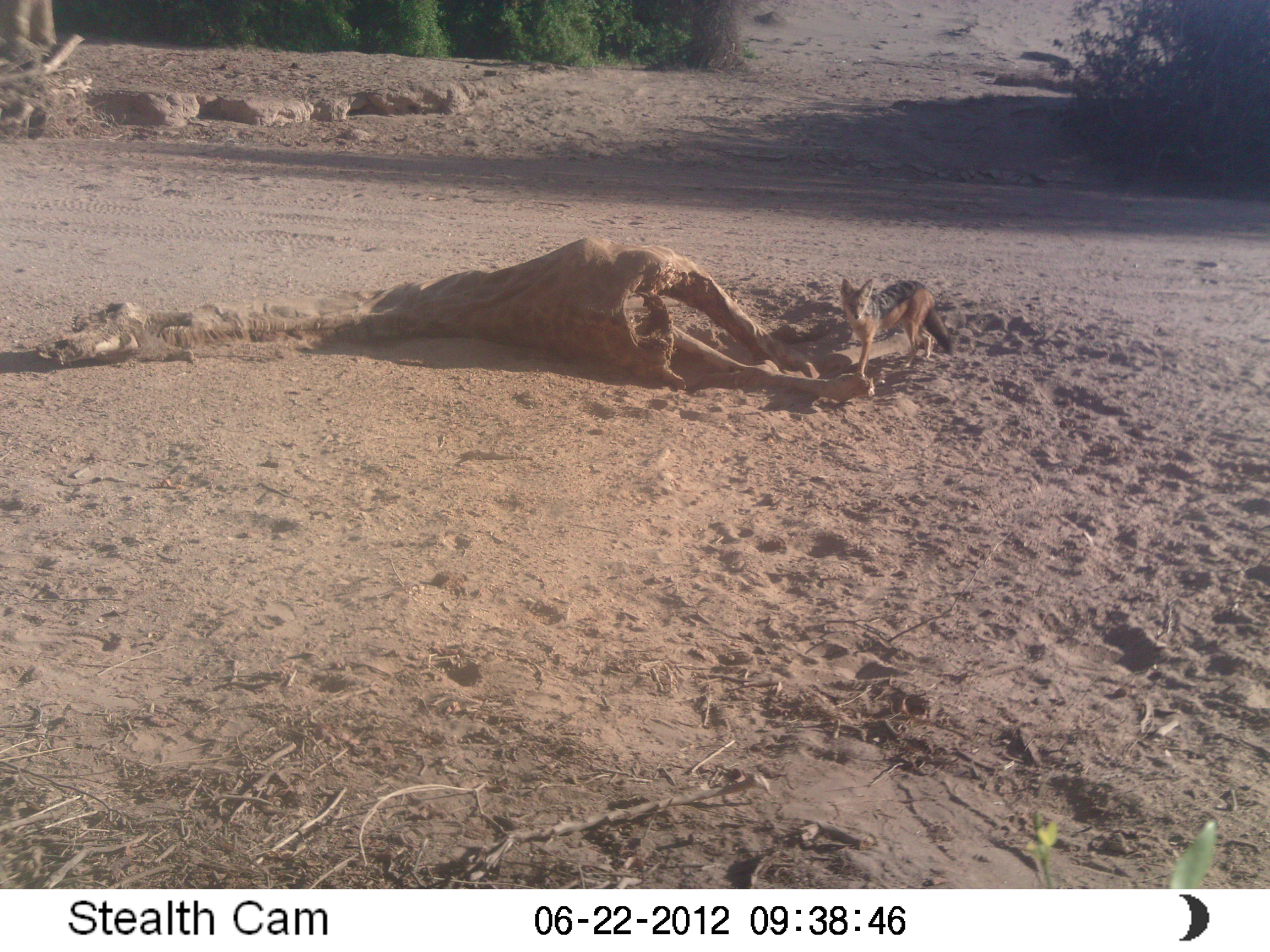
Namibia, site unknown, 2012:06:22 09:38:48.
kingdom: Animalia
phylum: Chordata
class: Mammalia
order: Carnivora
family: Canidae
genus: Lupulella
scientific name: Lupulella mesomelas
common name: black-backed jackal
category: canis mesomelas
Canis mesomelas (black-backed jackal) (Lupulella mesomelas).